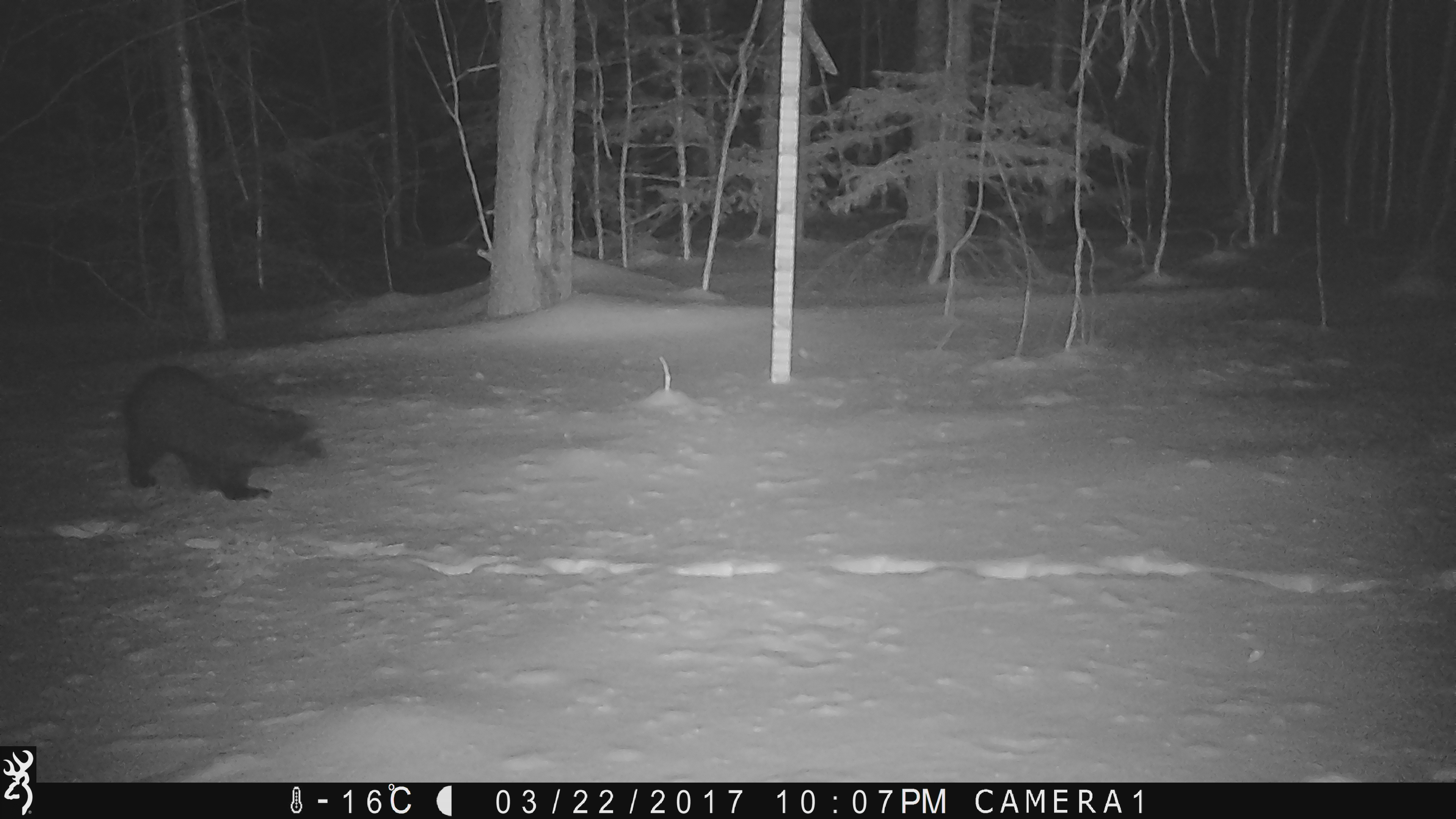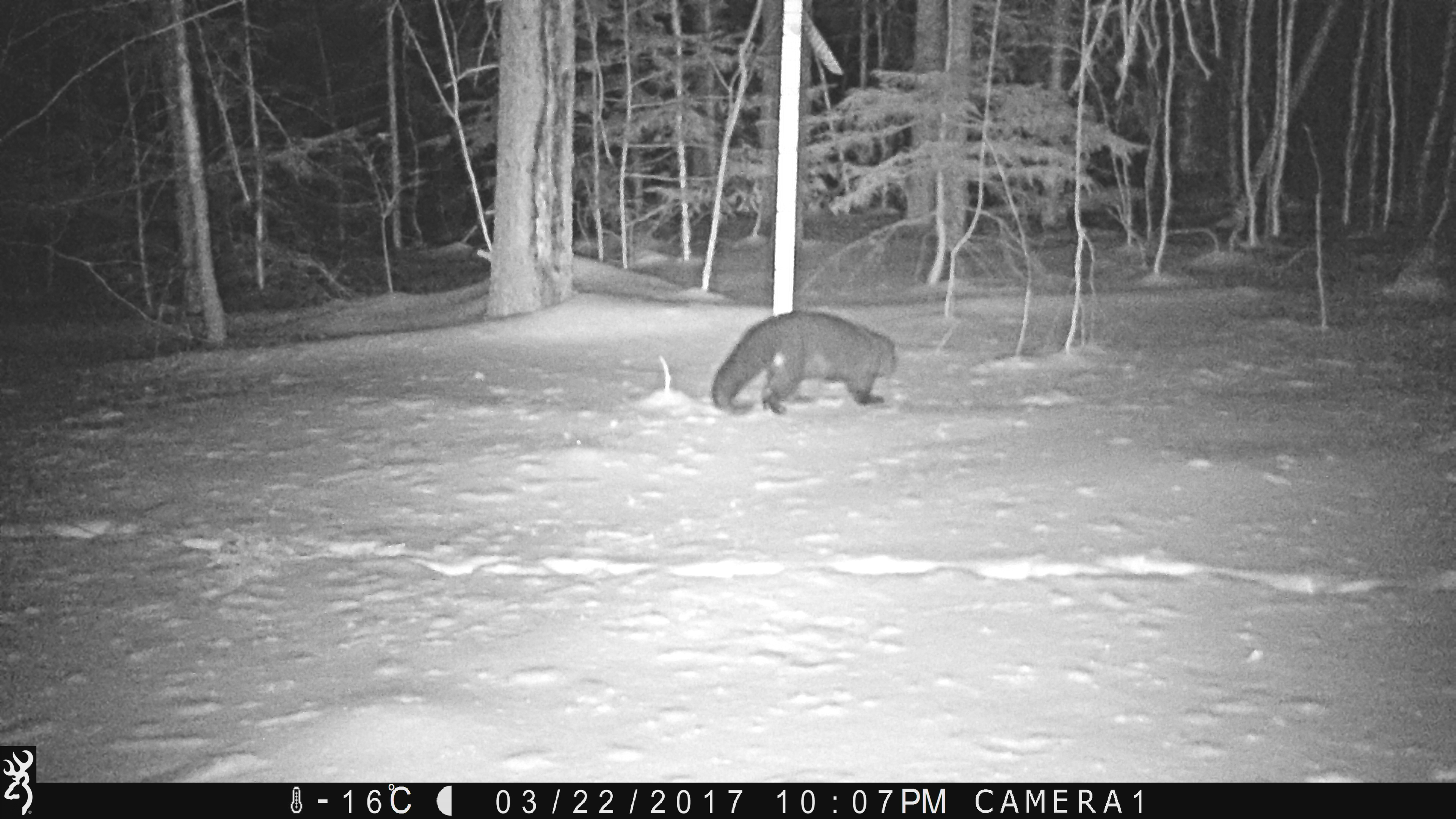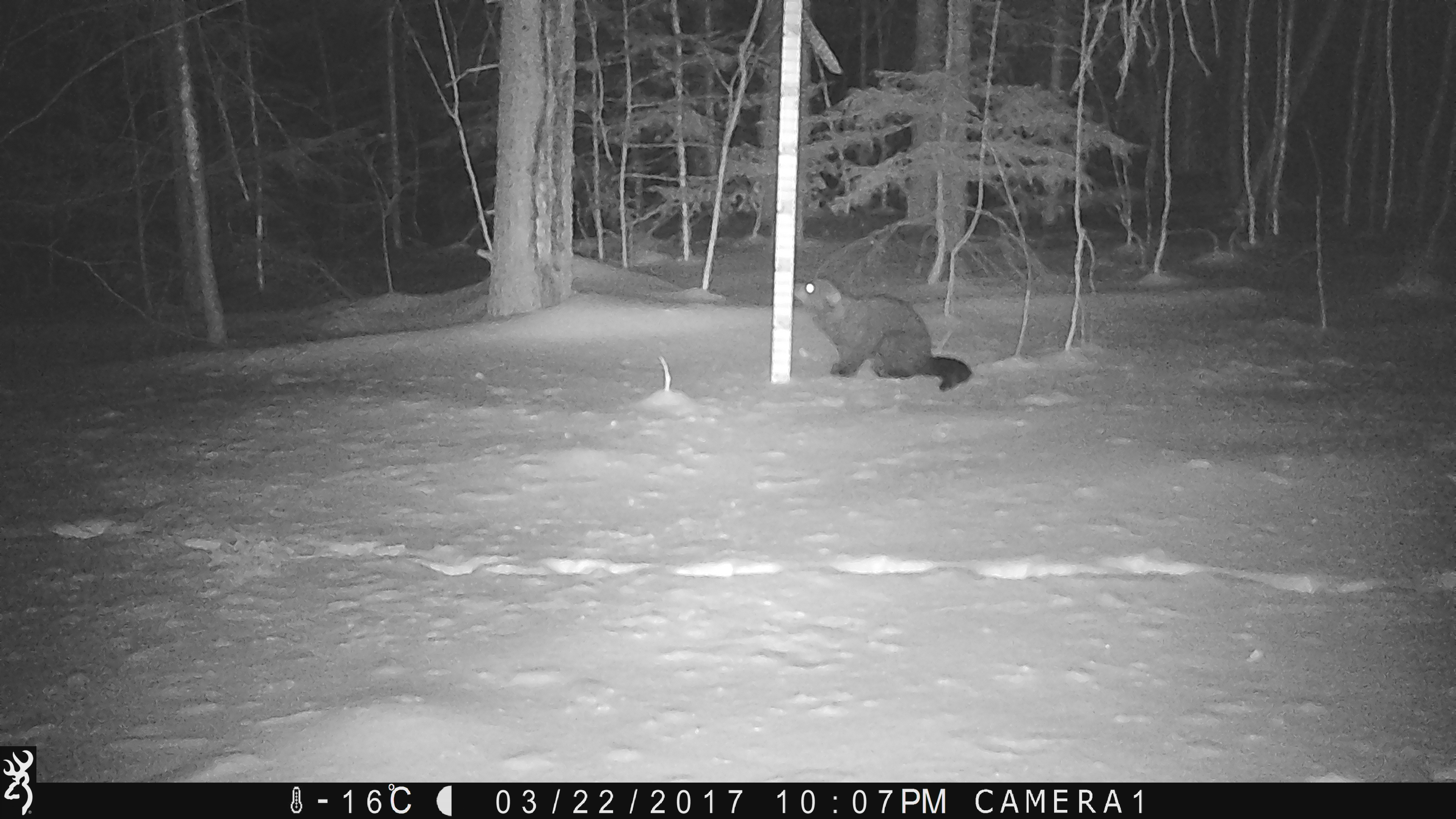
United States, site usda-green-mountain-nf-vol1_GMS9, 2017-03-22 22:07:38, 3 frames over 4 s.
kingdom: Animalia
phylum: Chordata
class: Mammalia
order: Carnivora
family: Mustelidae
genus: Pekania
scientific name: Pekania pennanti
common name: fisher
Fisher (Pekania pennanti).